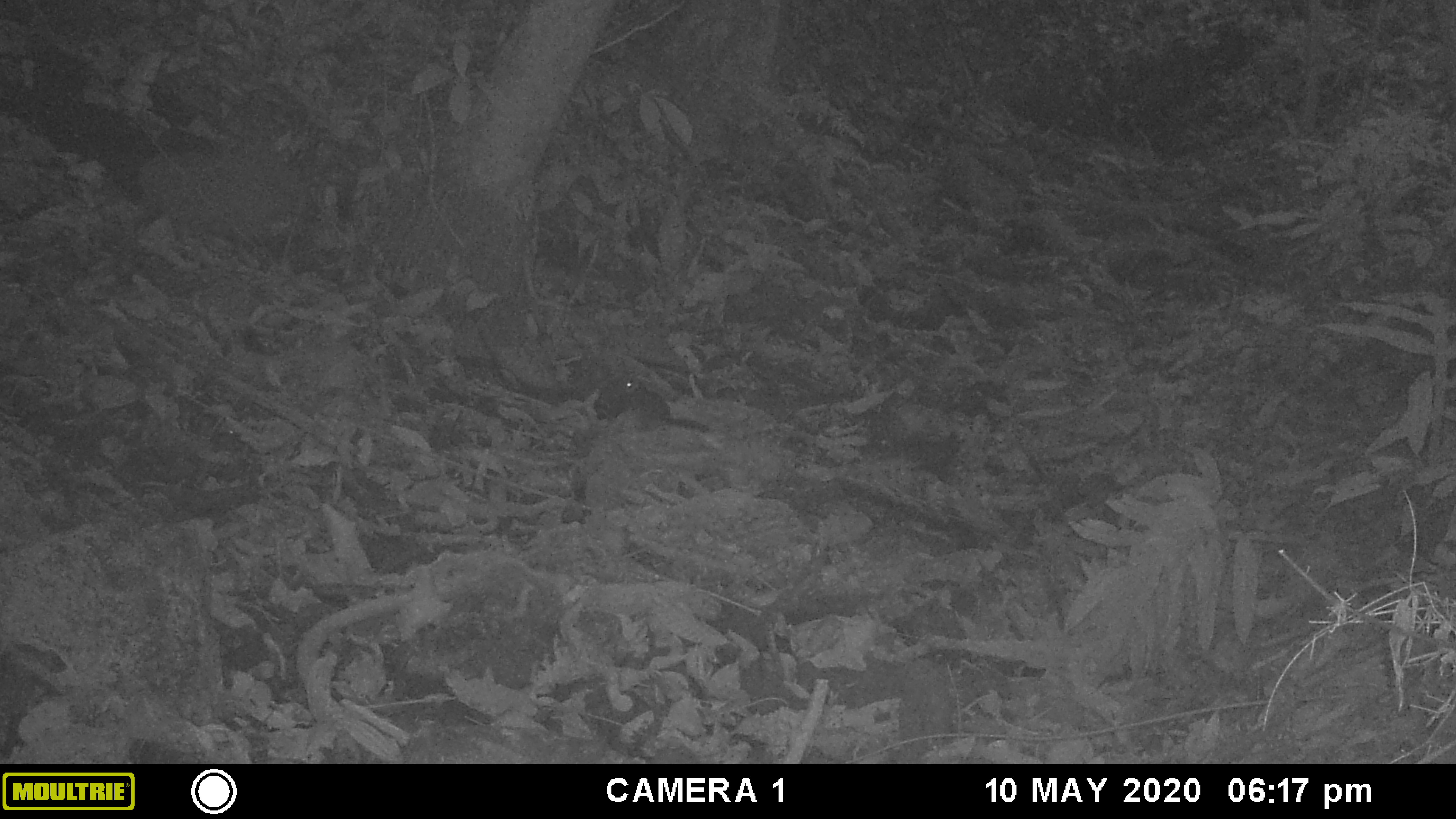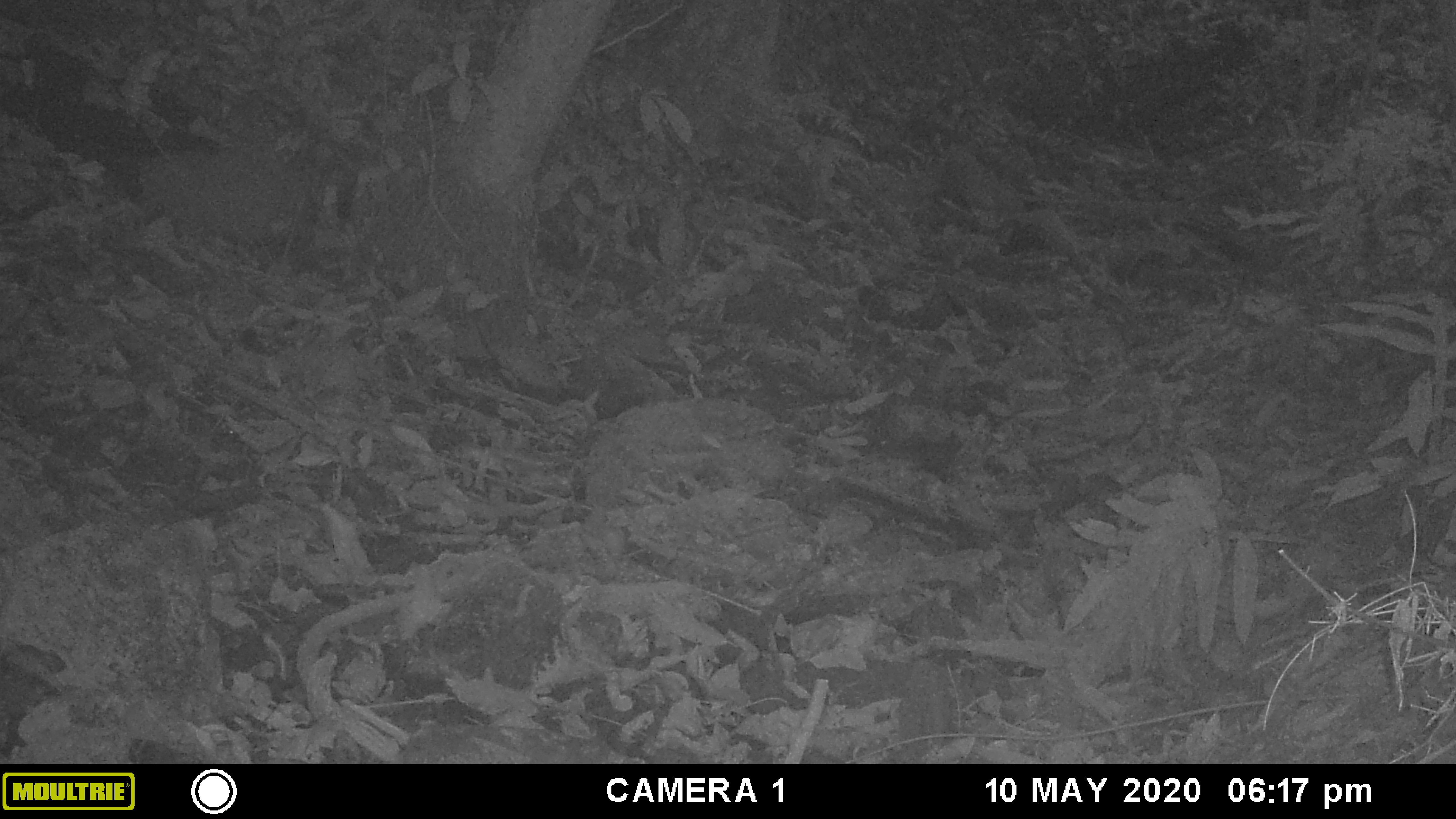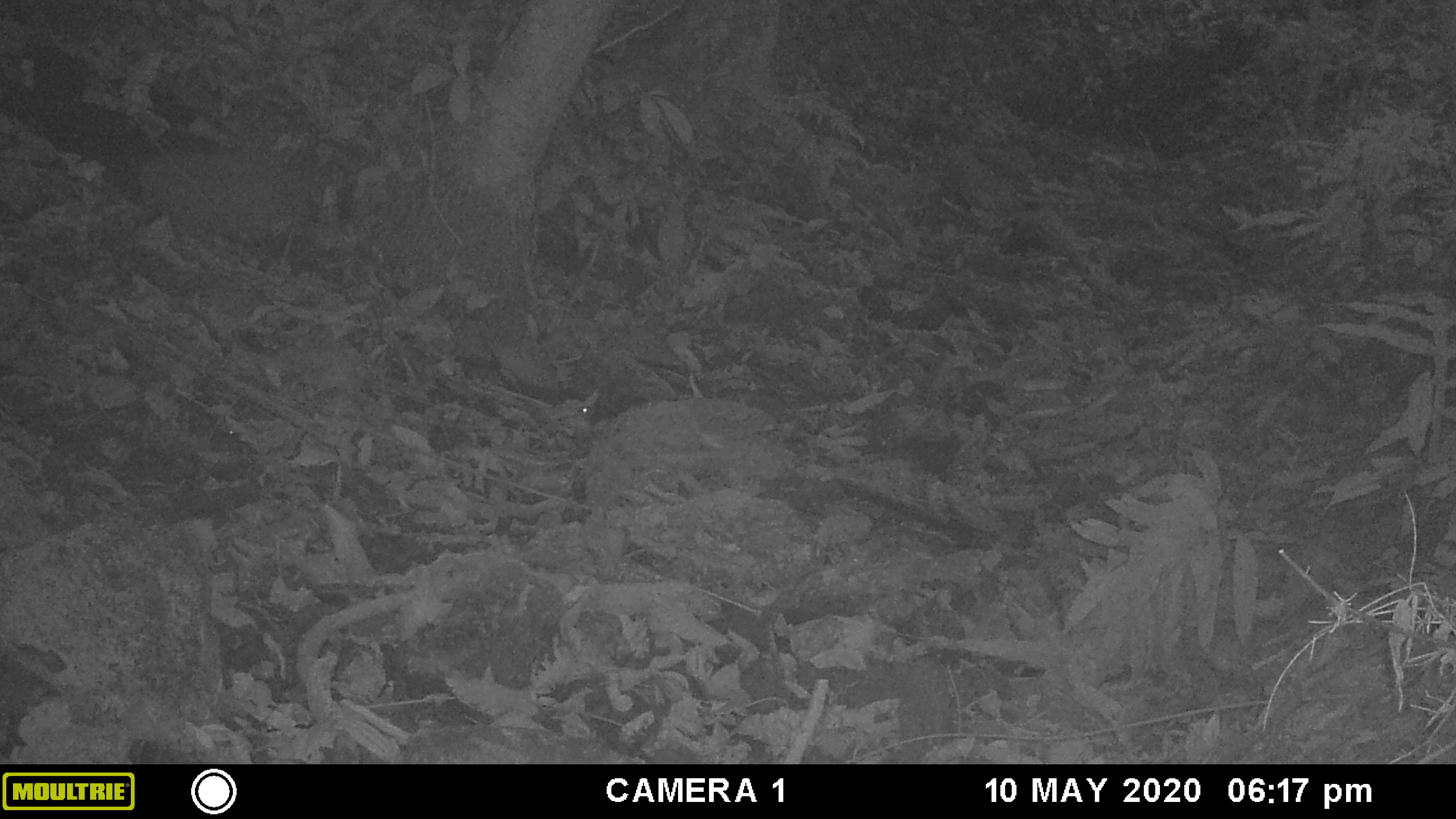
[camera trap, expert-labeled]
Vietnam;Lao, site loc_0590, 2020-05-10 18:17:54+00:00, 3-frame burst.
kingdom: Animalia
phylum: Chordata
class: Mammalia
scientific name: Mammalia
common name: mammal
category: unidentified small mammal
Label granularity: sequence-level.